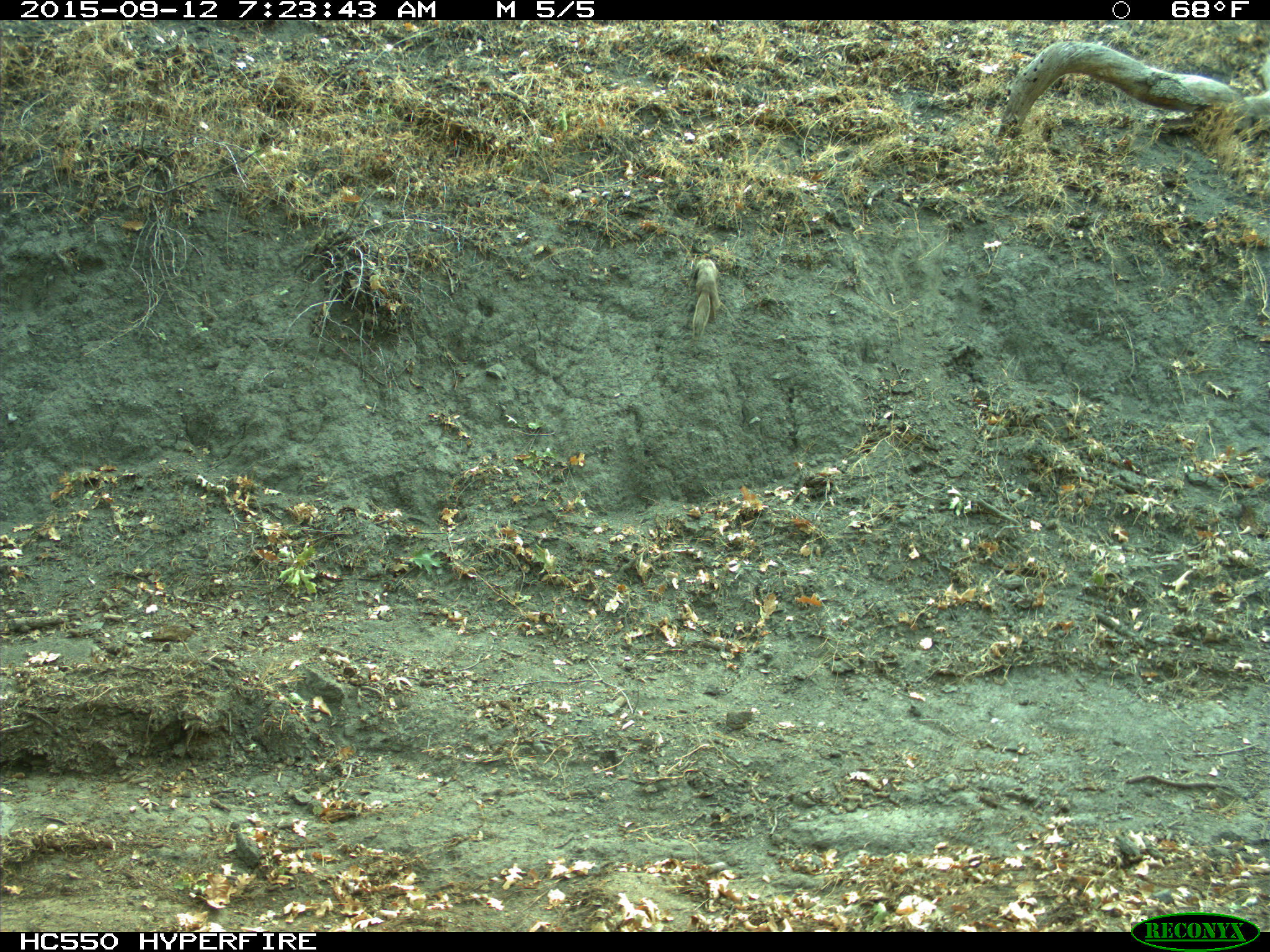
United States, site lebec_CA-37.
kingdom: Animalia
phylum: Chordata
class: Mammalia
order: Rodentia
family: Sciuridae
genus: Otospermophilus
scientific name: Otospermophilus beecheyi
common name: california ground squirrel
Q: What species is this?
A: Otospermophilus beecheyi (california ground squirrel).